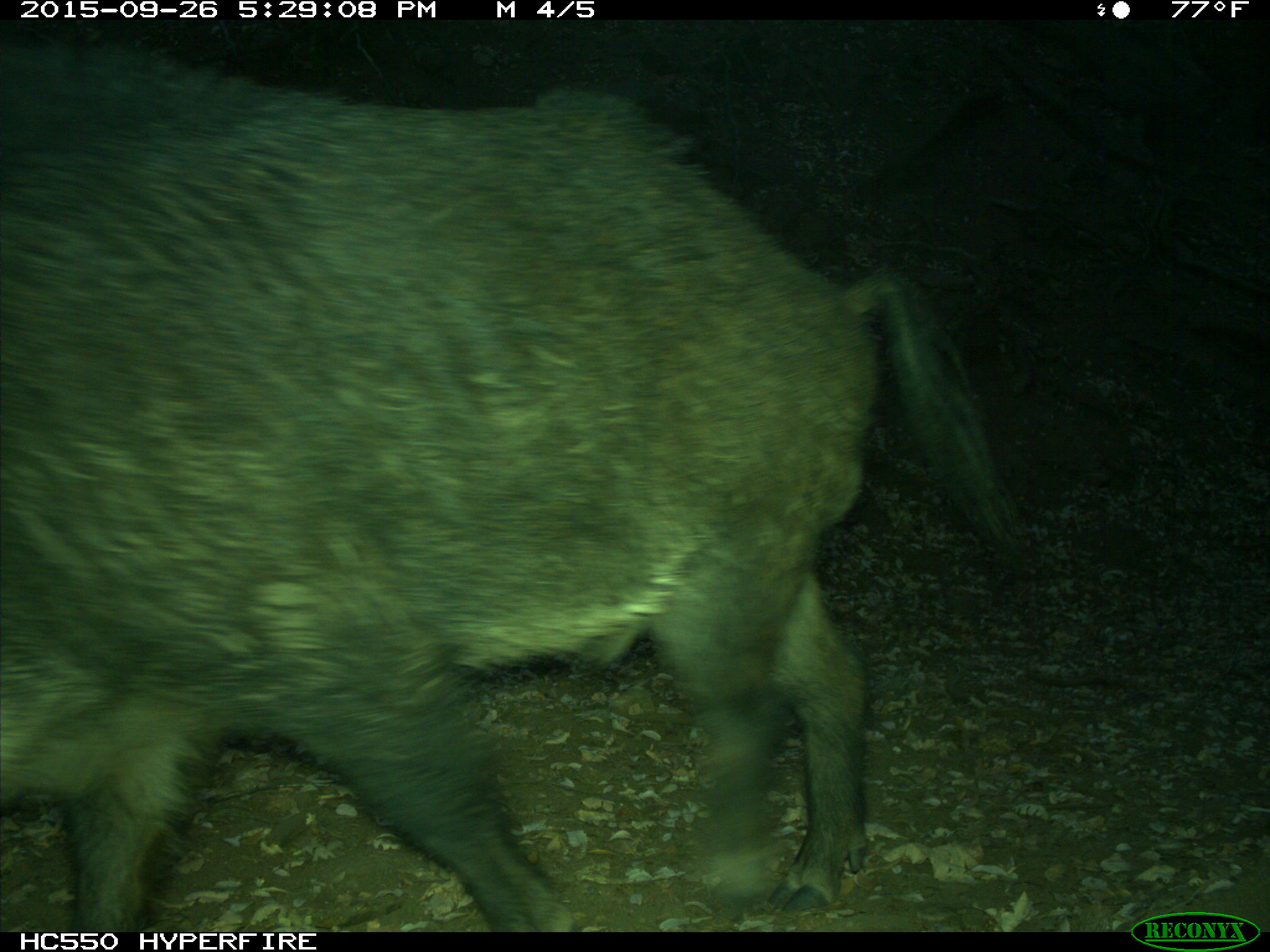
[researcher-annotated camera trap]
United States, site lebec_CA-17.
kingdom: Animalia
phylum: Chordata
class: Mammalia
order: Artiodactyla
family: Suidae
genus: Sus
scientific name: Sus scrofa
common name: wild boar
Sus scrofa (wild boar).